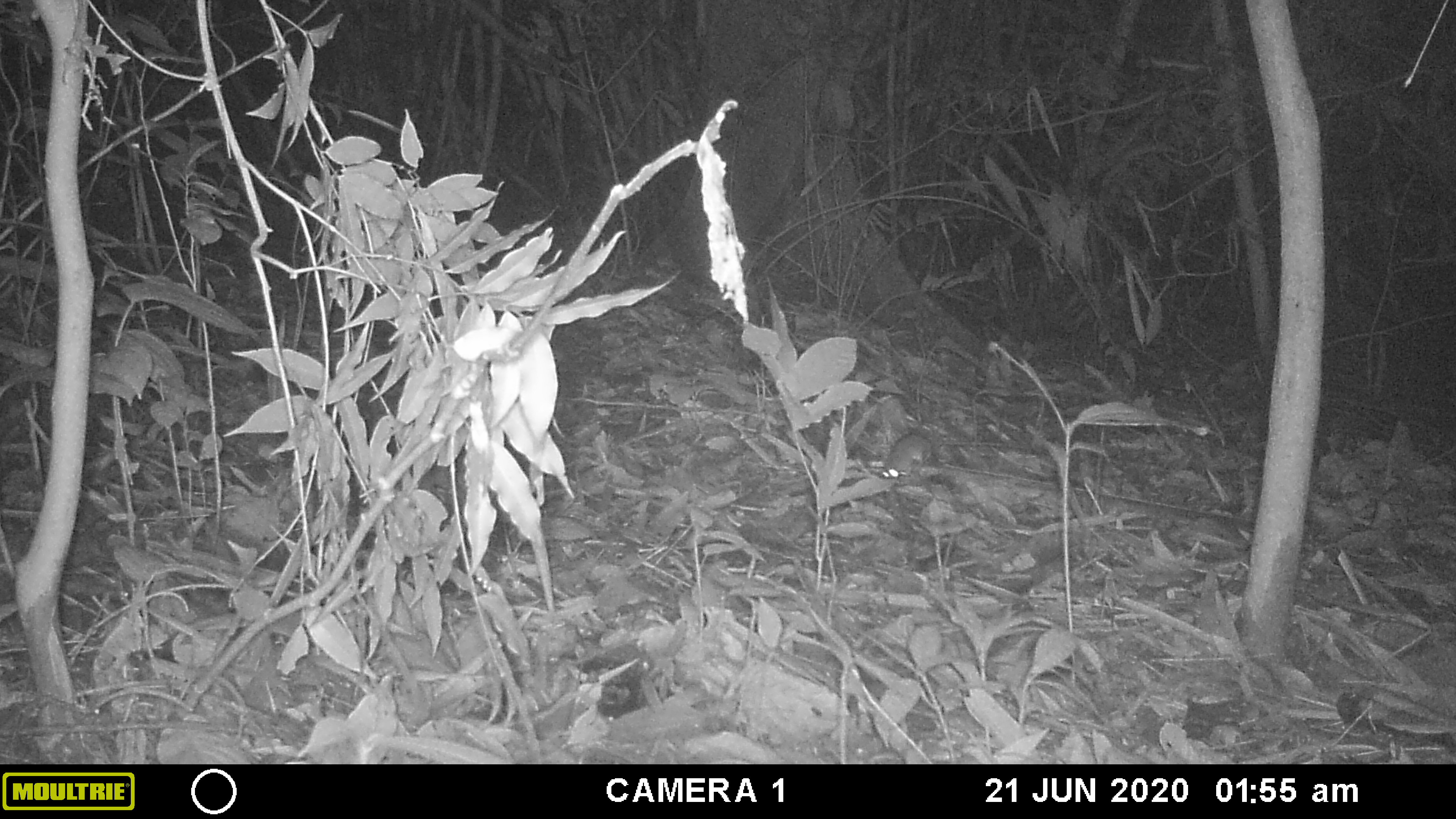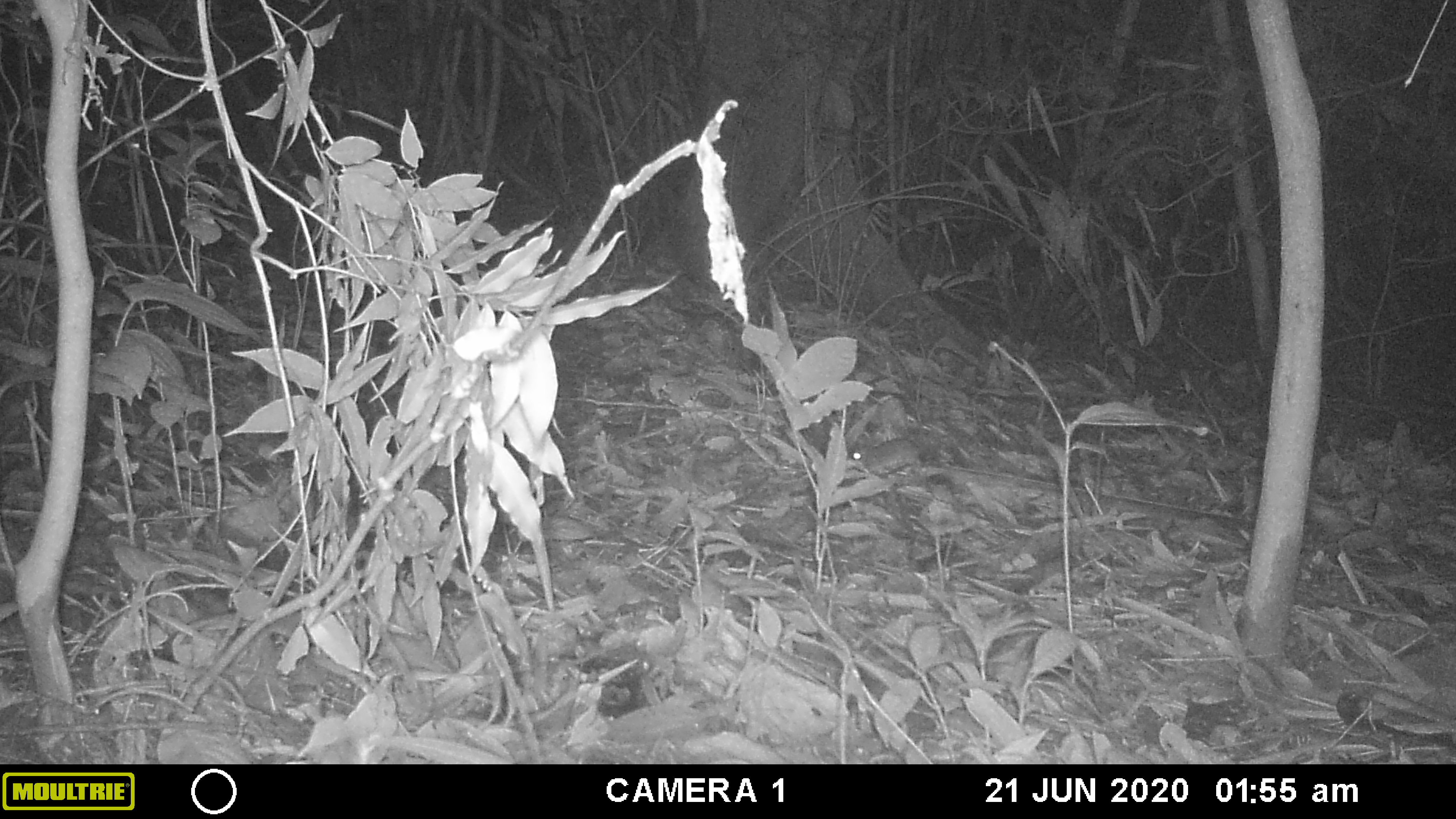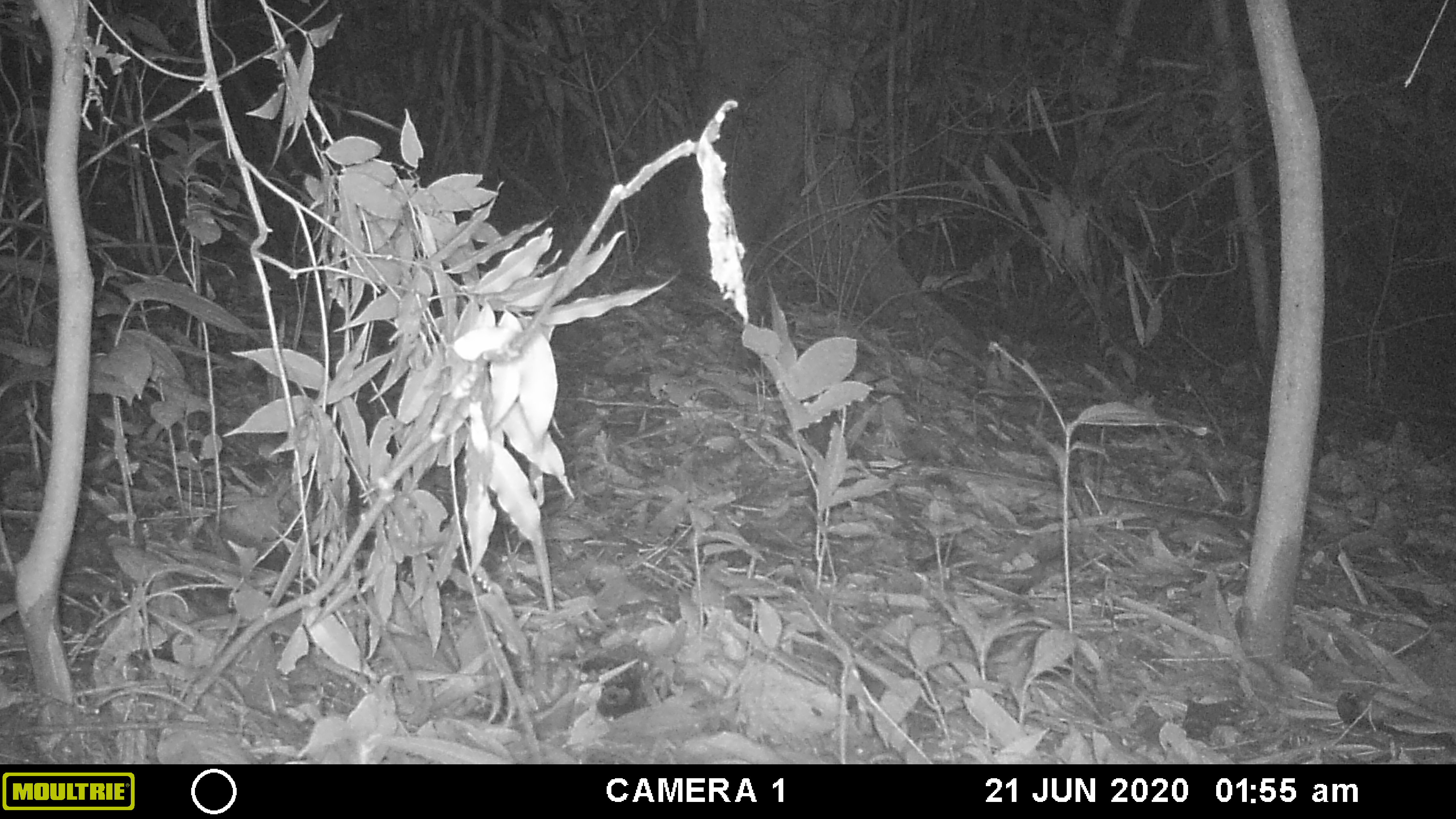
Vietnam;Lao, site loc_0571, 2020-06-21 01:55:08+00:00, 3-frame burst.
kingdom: Animalia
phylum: Chordata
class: Mammalia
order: Rodentia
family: Muridae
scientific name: Muridae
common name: old-world mice and rats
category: unidentified murid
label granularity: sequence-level